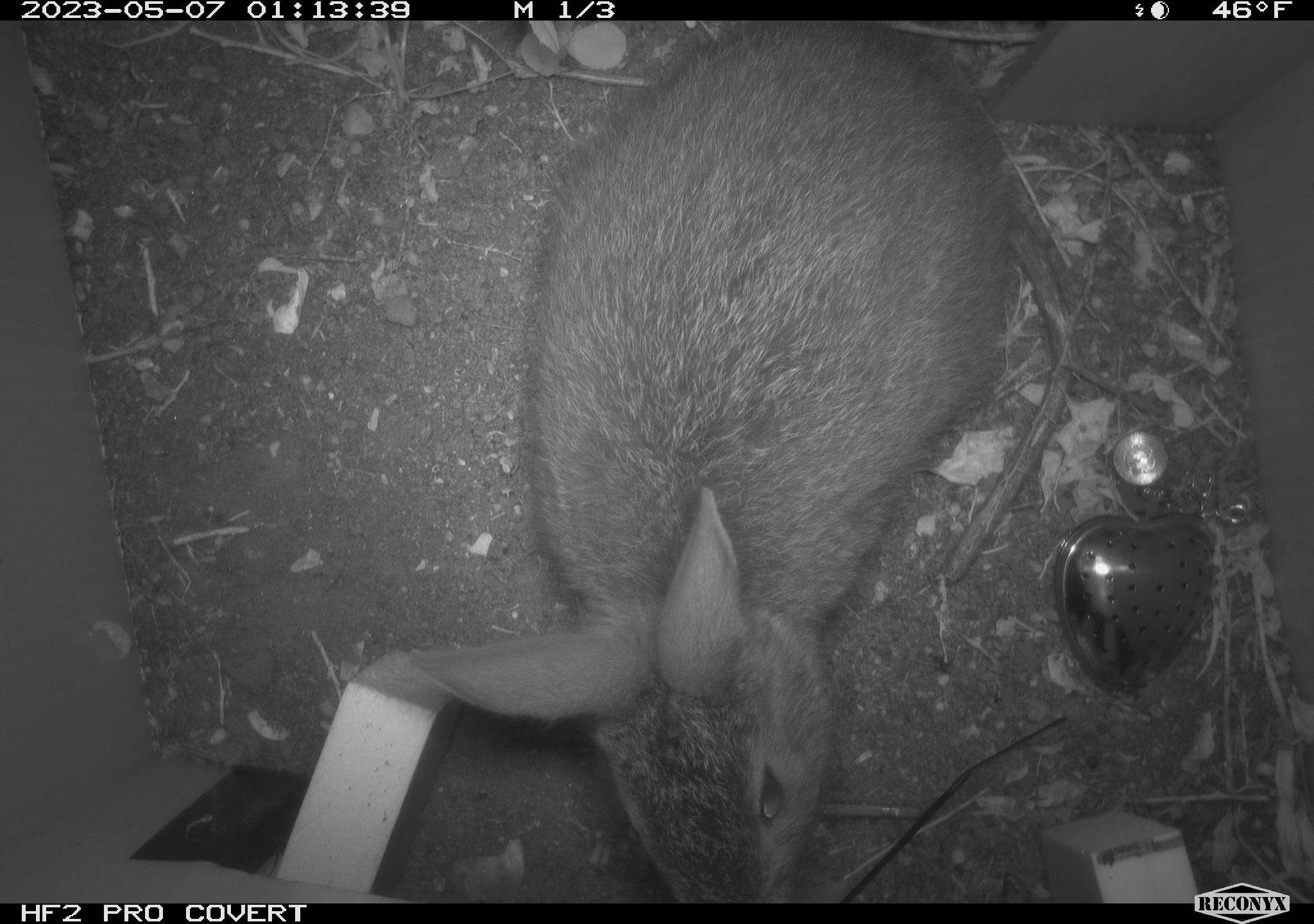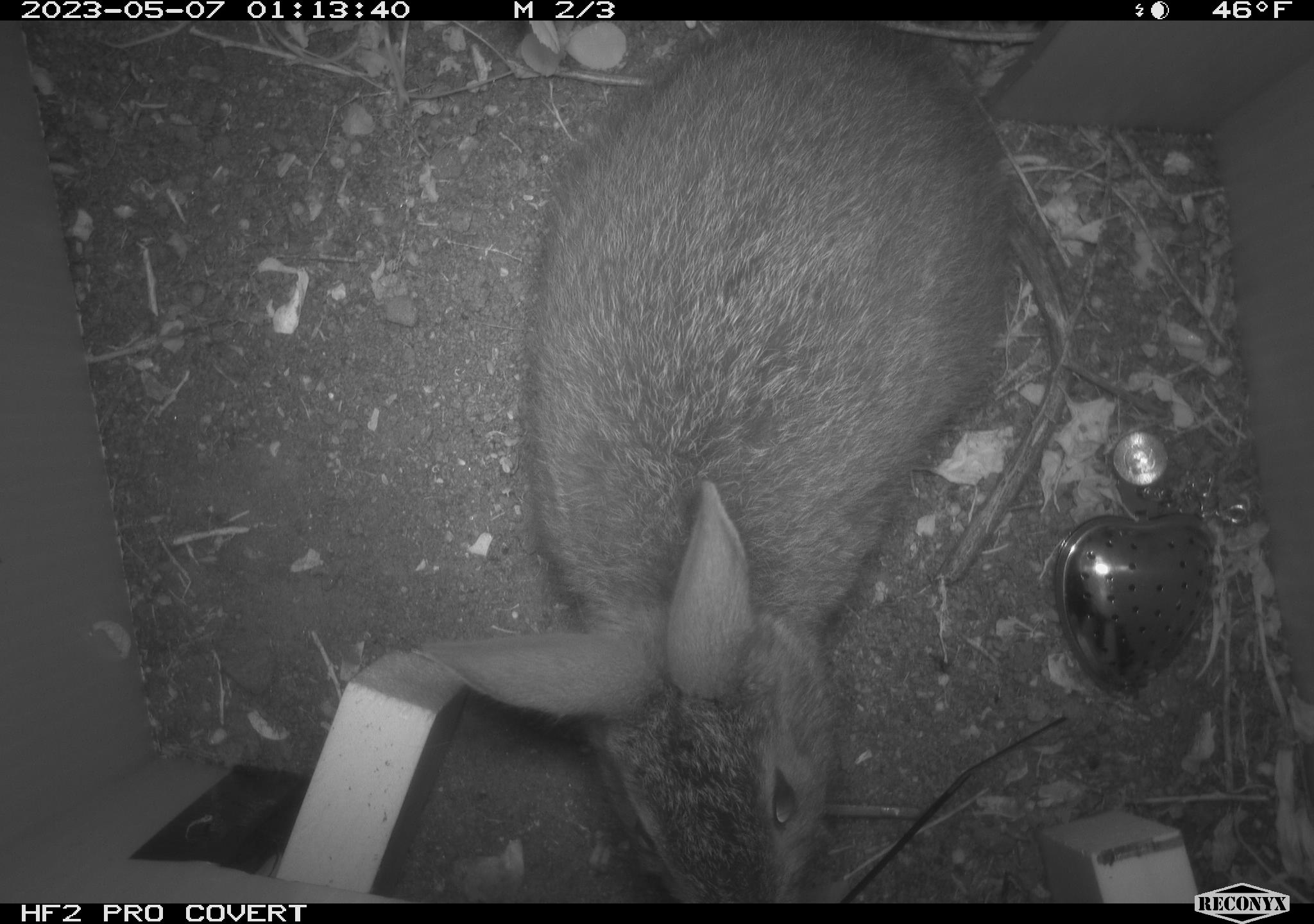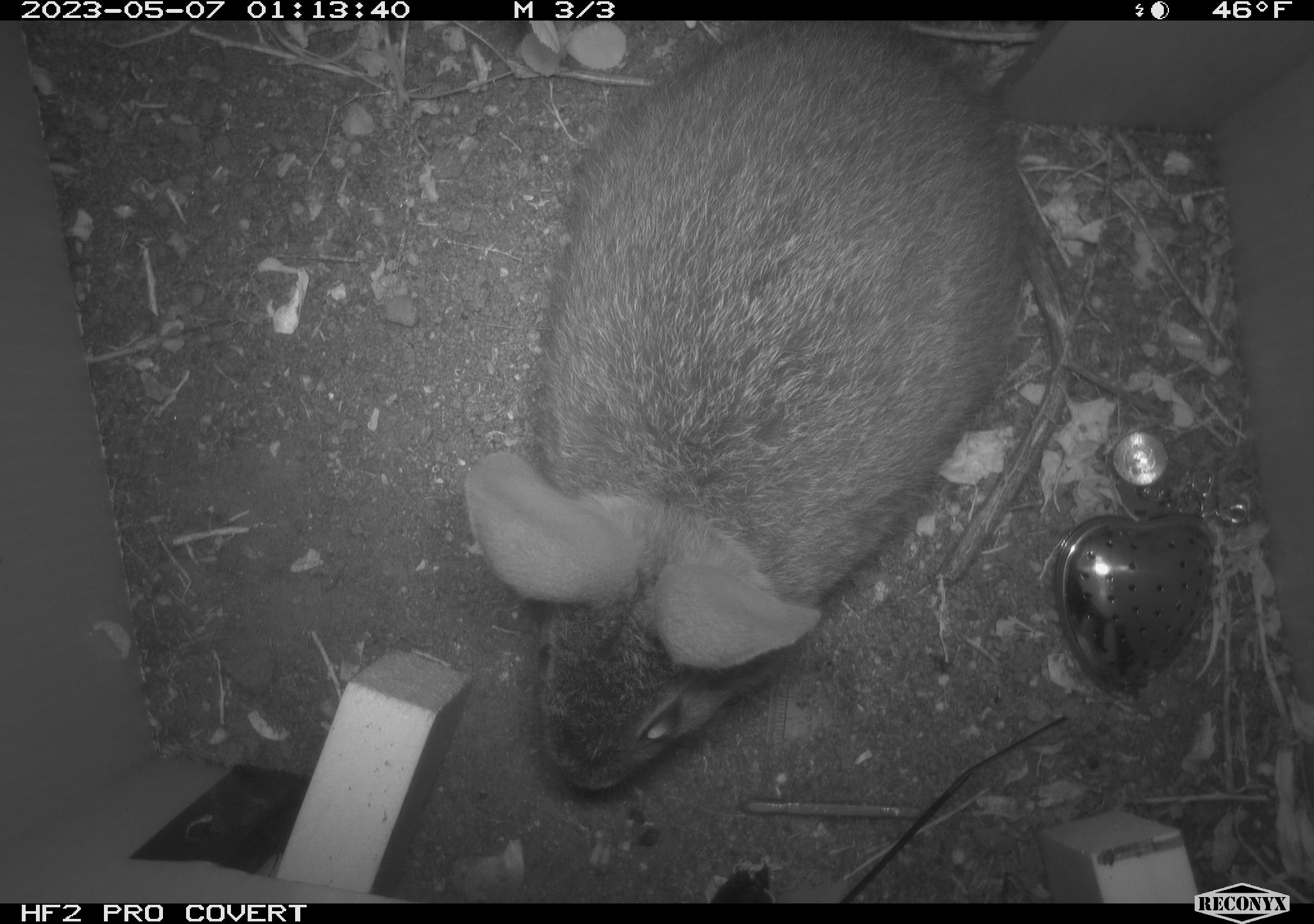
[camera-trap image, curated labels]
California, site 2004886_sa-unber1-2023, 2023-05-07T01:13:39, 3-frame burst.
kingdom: Animalia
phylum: Chordata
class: Mammalia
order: Lagomorpha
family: Leporidae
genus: Sylvilagus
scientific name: Sylvilagus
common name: cottontail rabbits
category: sylvilagus species